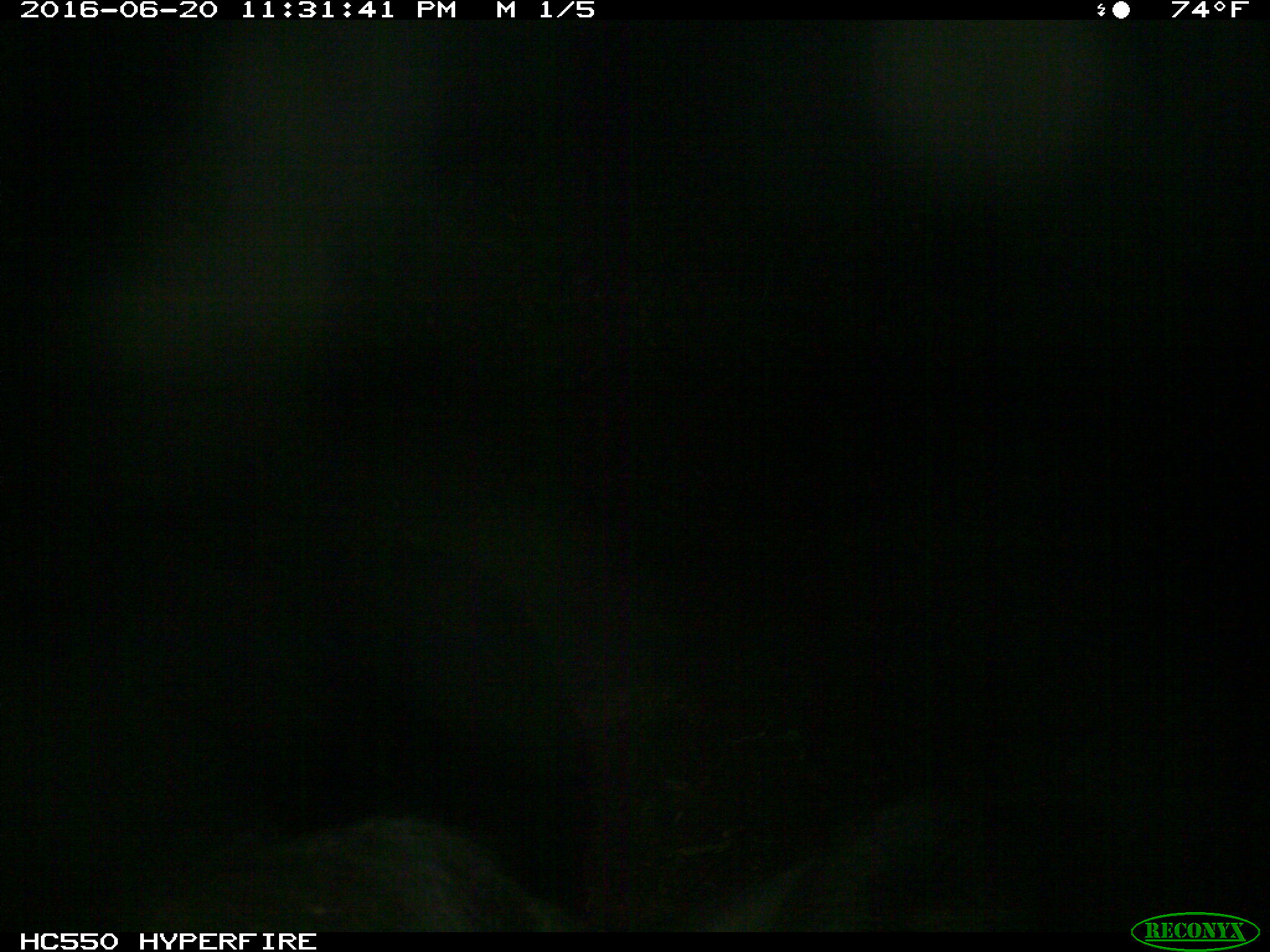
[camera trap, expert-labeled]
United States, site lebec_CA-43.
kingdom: Animalia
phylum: Chordata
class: Mammalia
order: Artiodactyla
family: Bovidae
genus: Bos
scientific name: Bos taurus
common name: domestic cow